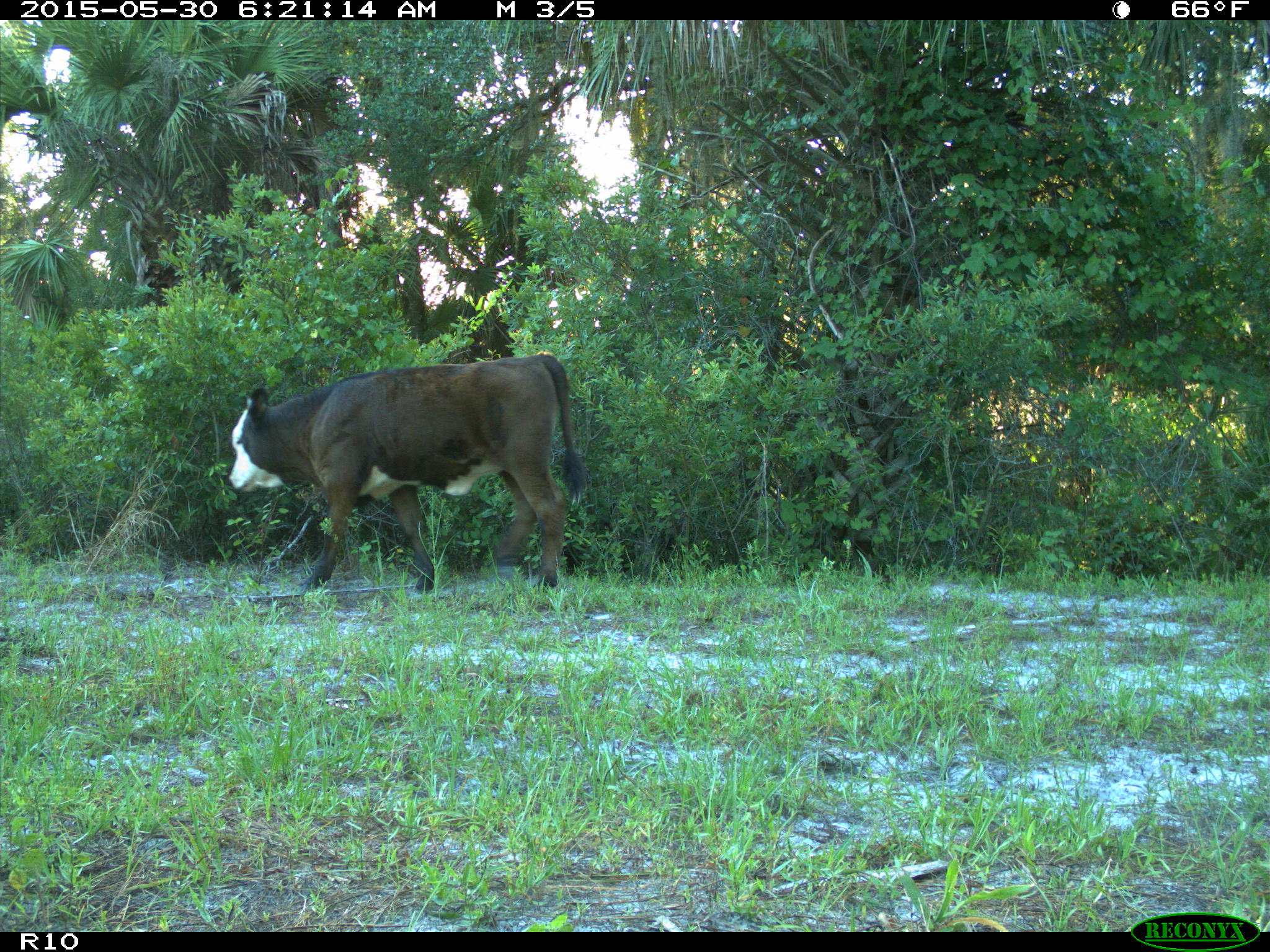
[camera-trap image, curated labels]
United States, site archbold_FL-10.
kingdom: Animalia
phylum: Chordata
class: Mammalia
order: Artiodactyla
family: Bovidae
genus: Bos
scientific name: Bos taurus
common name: domestic cow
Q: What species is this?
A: Bos taurus (domestic cow).